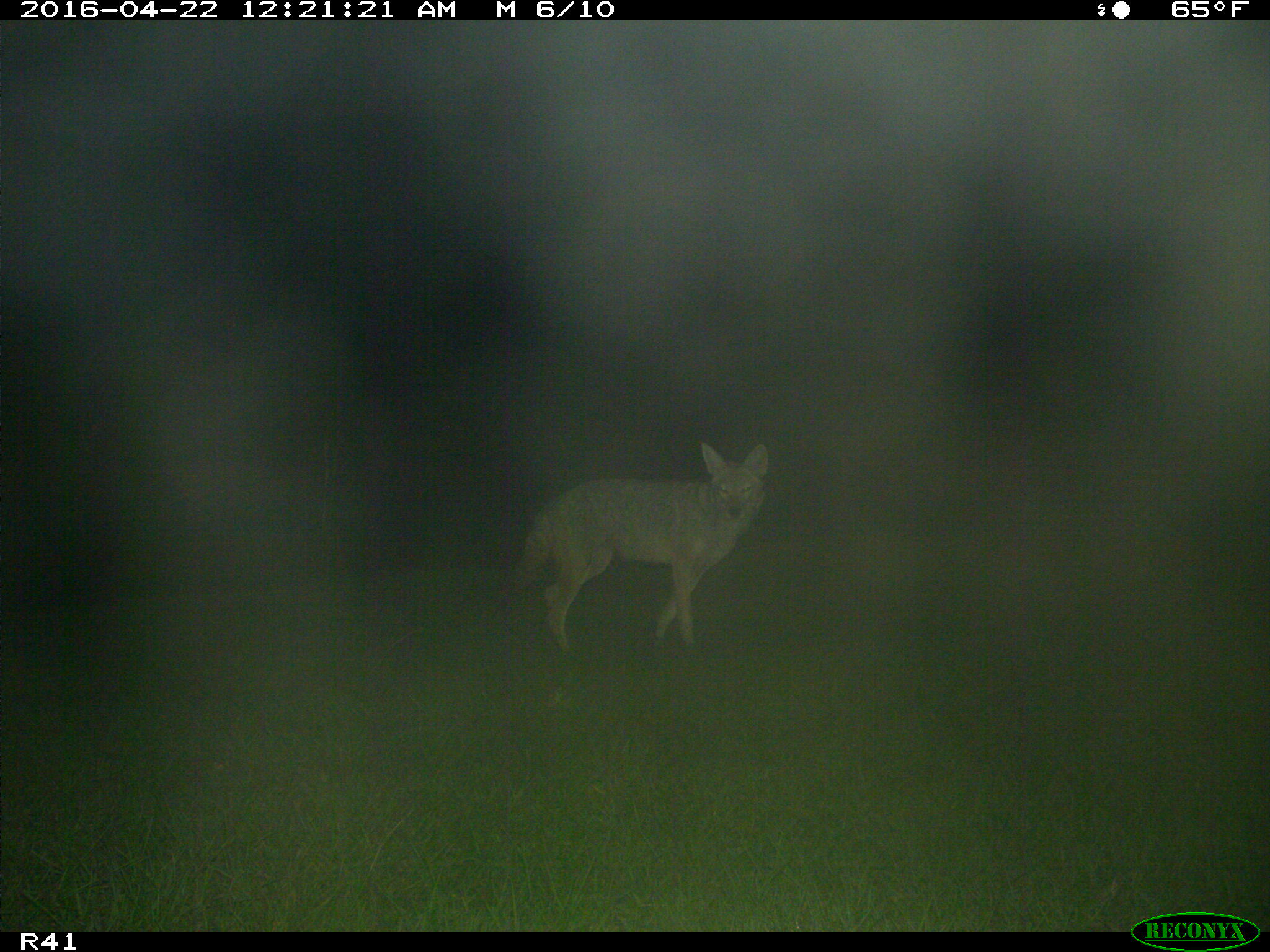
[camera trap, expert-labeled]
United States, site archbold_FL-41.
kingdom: Animalia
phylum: Chordata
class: Mammalia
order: Artiodactyla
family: Bovidae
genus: Bos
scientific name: Bos taurus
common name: domestic cow